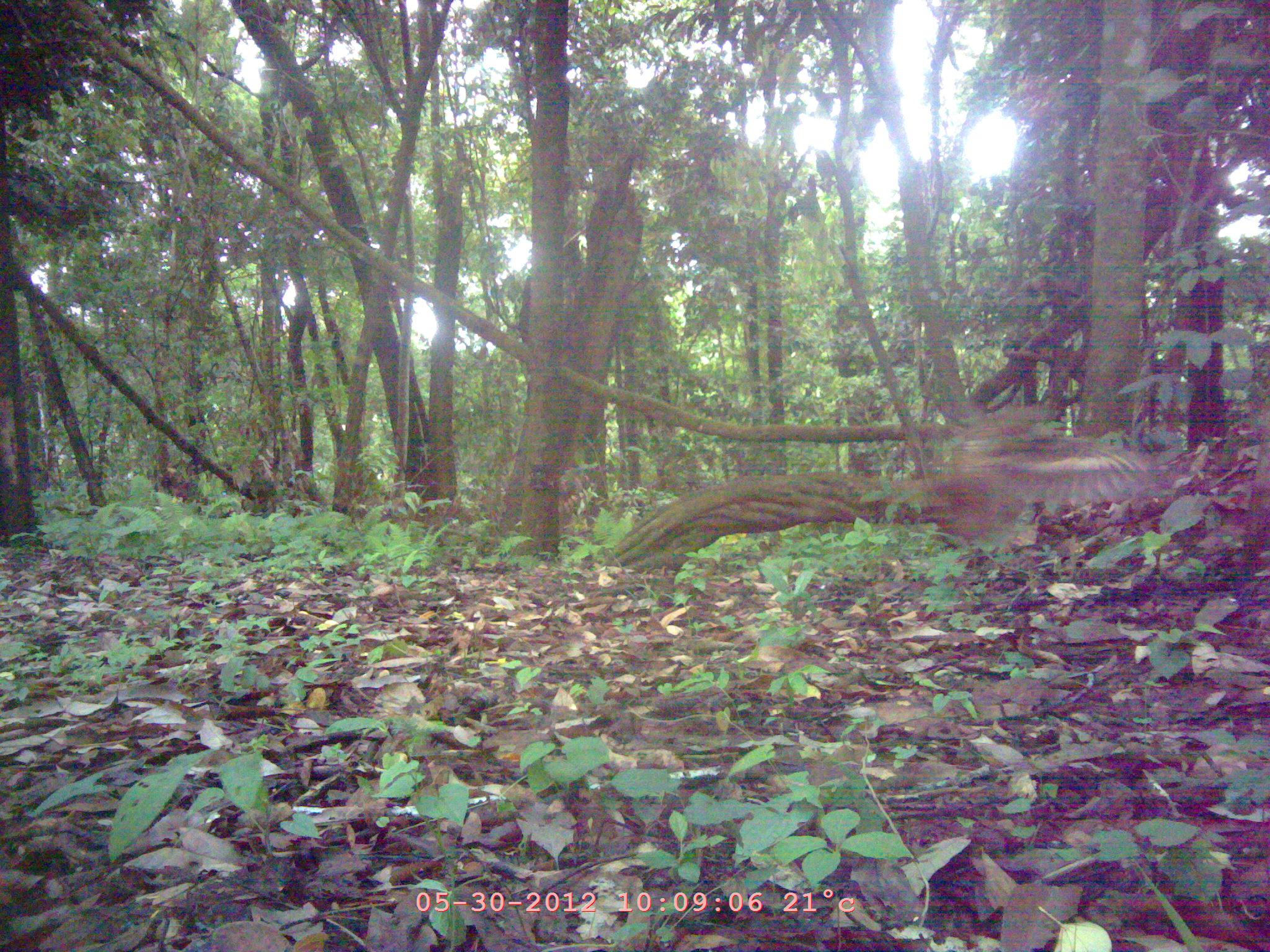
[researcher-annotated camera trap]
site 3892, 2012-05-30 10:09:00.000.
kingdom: Animalia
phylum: Chordata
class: Aves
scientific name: Aves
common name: bird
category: unknown bird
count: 1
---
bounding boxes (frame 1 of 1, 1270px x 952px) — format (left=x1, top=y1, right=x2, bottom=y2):
unknown bird: (left=940, top=406, right=1156, bottom=518)